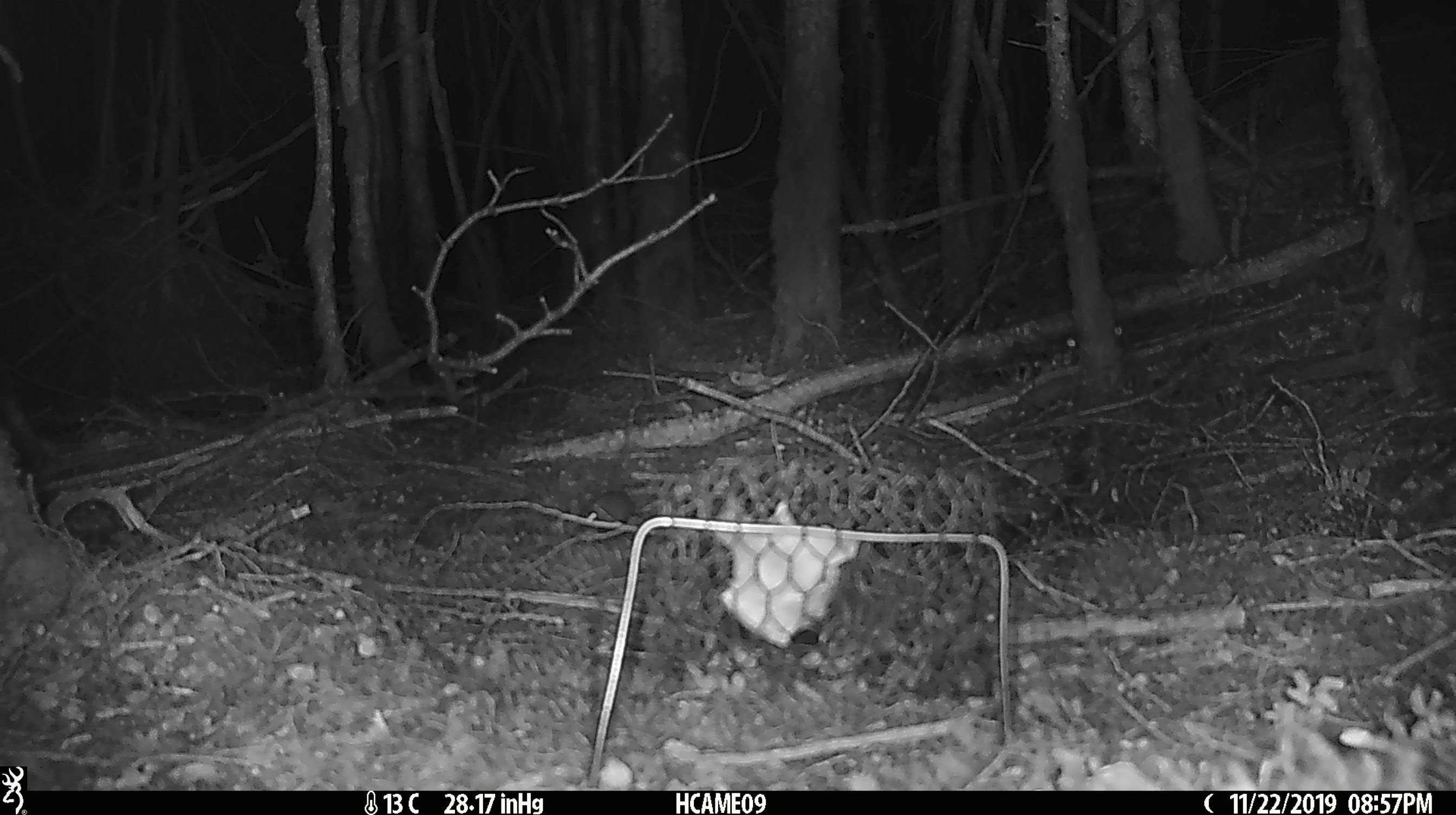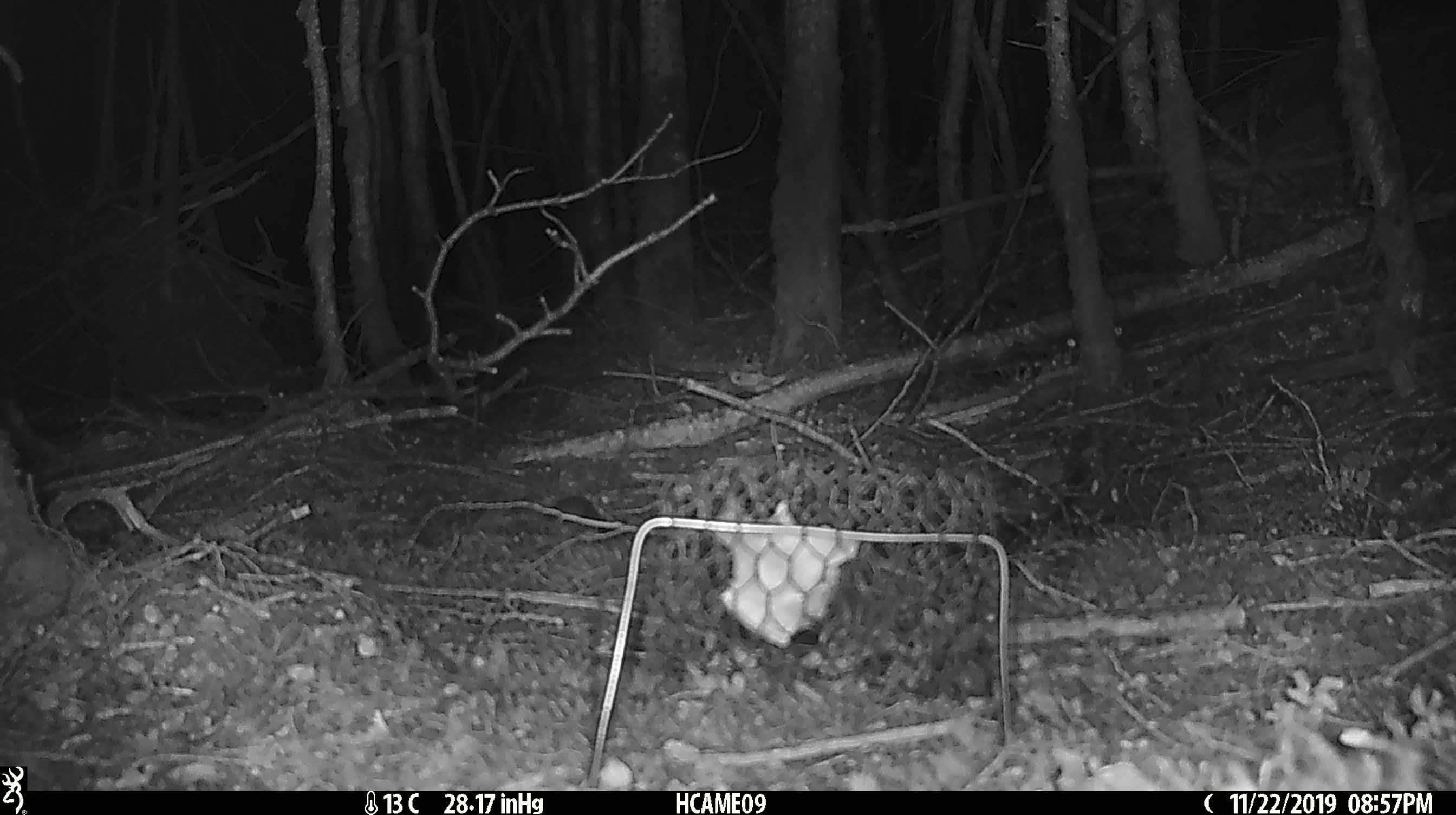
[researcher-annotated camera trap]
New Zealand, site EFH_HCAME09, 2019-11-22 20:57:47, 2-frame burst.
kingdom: Animalia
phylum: Chordata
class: Mammalia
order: Rodentia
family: Muridae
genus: Mus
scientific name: Mus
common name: mouse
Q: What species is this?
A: Mouse (Mus).